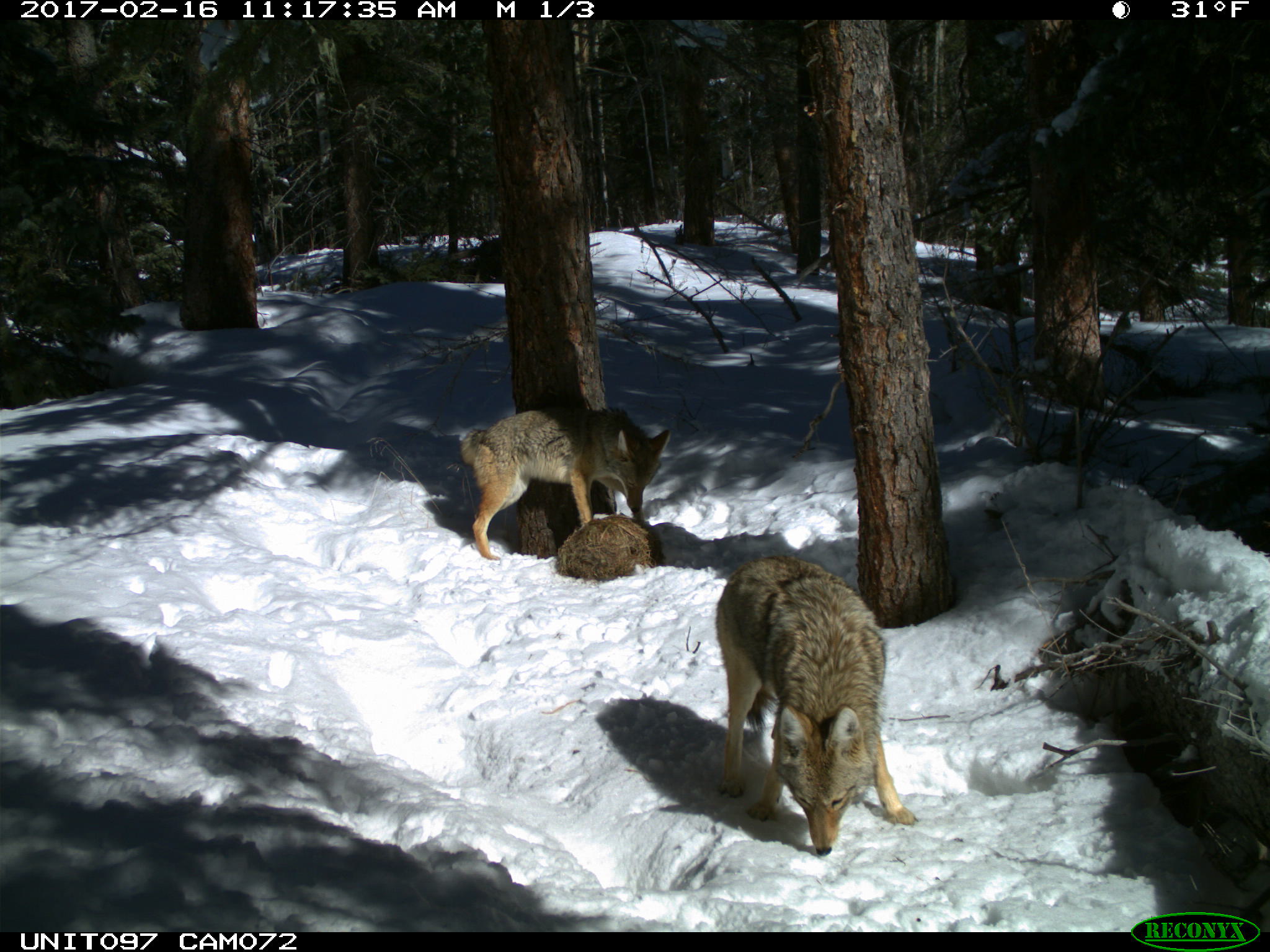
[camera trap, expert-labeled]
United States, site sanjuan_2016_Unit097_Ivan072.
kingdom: Animalia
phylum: Chordata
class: Mammalia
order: Carnivora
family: Canidae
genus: Canis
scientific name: Canis latrans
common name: coyote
Canis latrans (coyote).